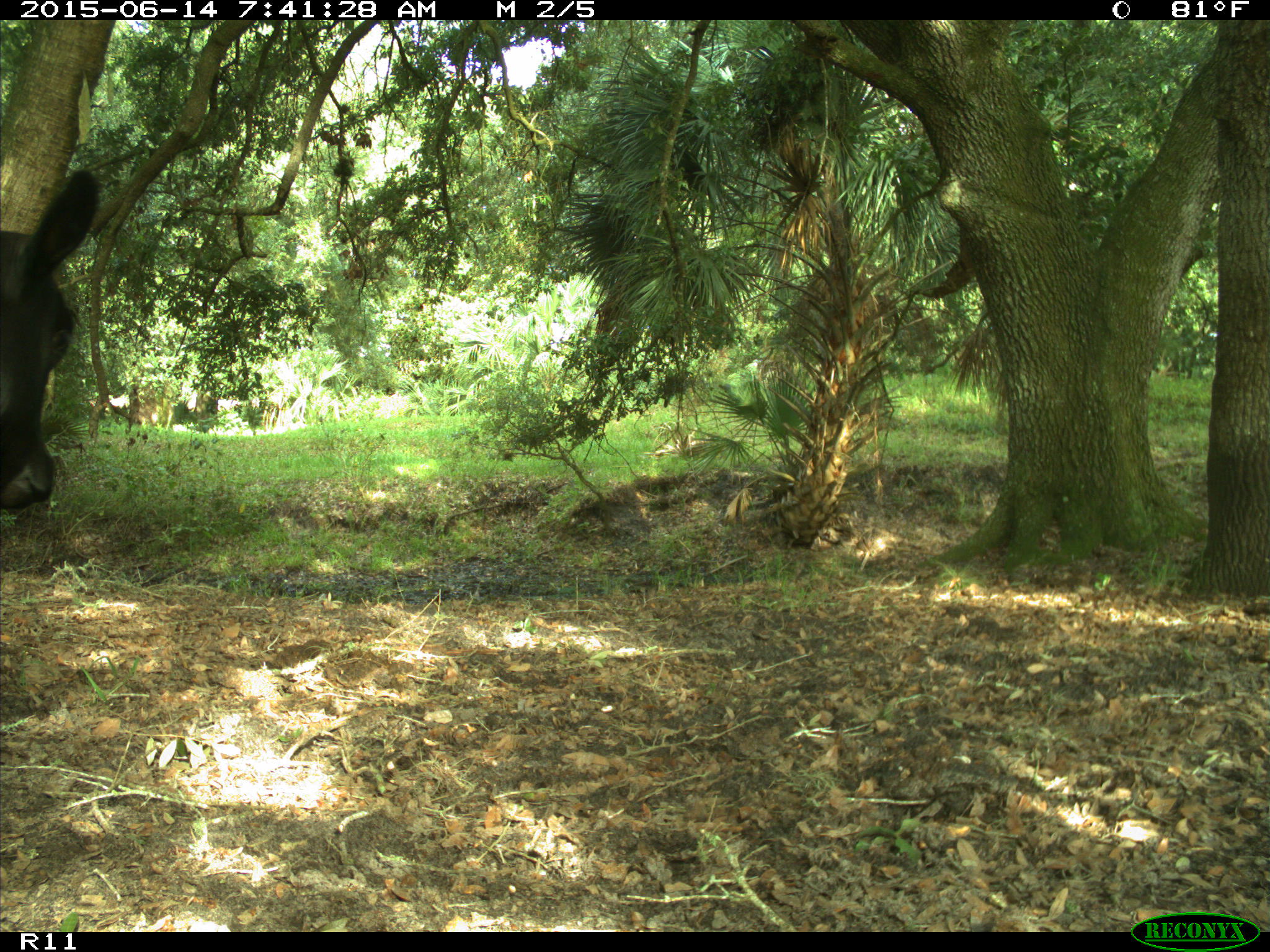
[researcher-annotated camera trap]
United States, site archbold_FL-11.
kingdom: Animalia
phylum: Chordata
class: Mammalia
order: Artiodactyla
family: Bovidae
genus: Bos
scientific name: Bos taurus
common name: domestic cow